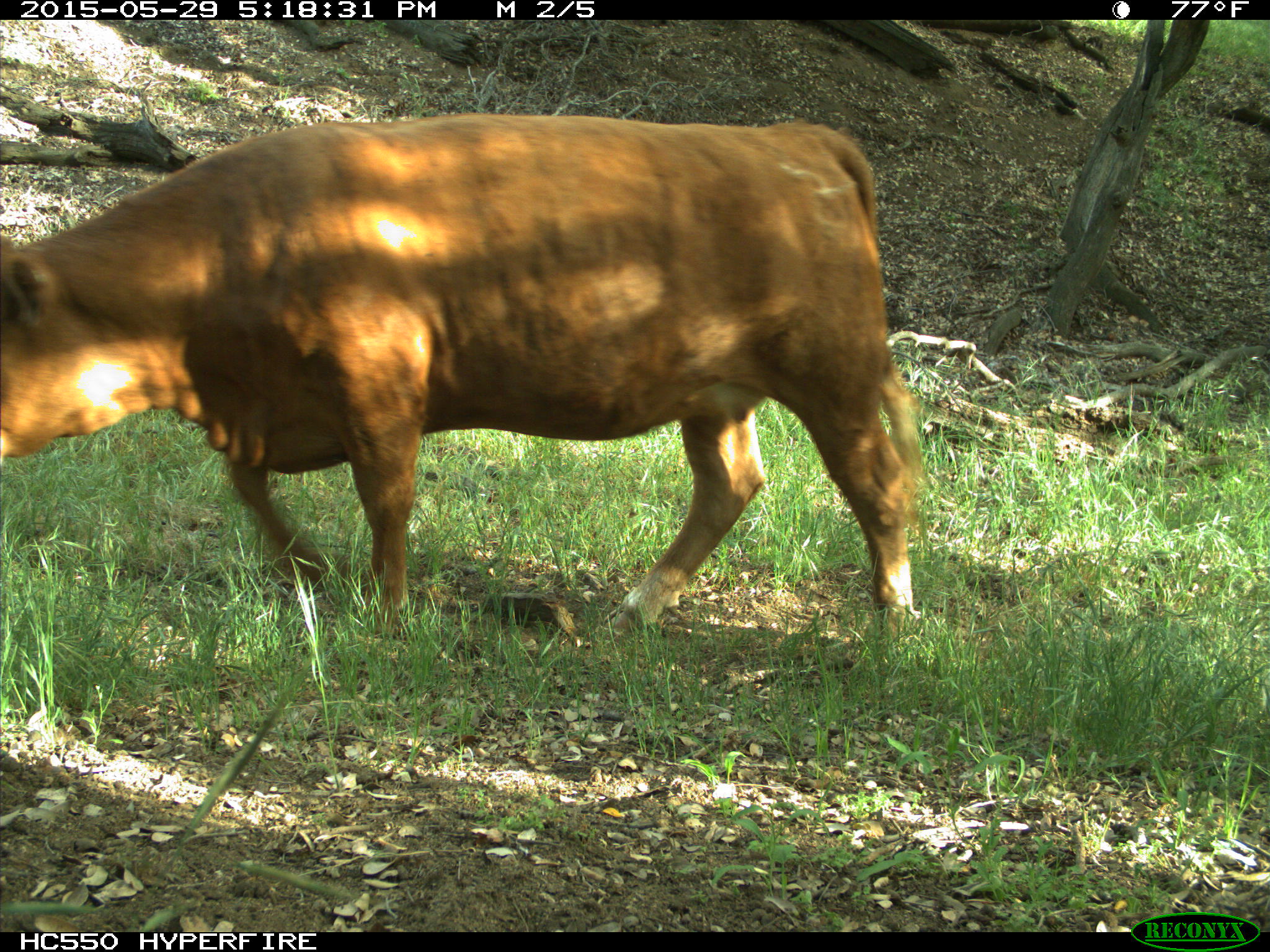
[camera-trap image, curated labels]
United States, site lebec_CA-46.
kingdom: Animalia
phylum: Chordata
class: Mammalia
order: Artiodactyla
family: Bovidae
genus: Bos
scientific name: Bos taurus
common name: domestic cow